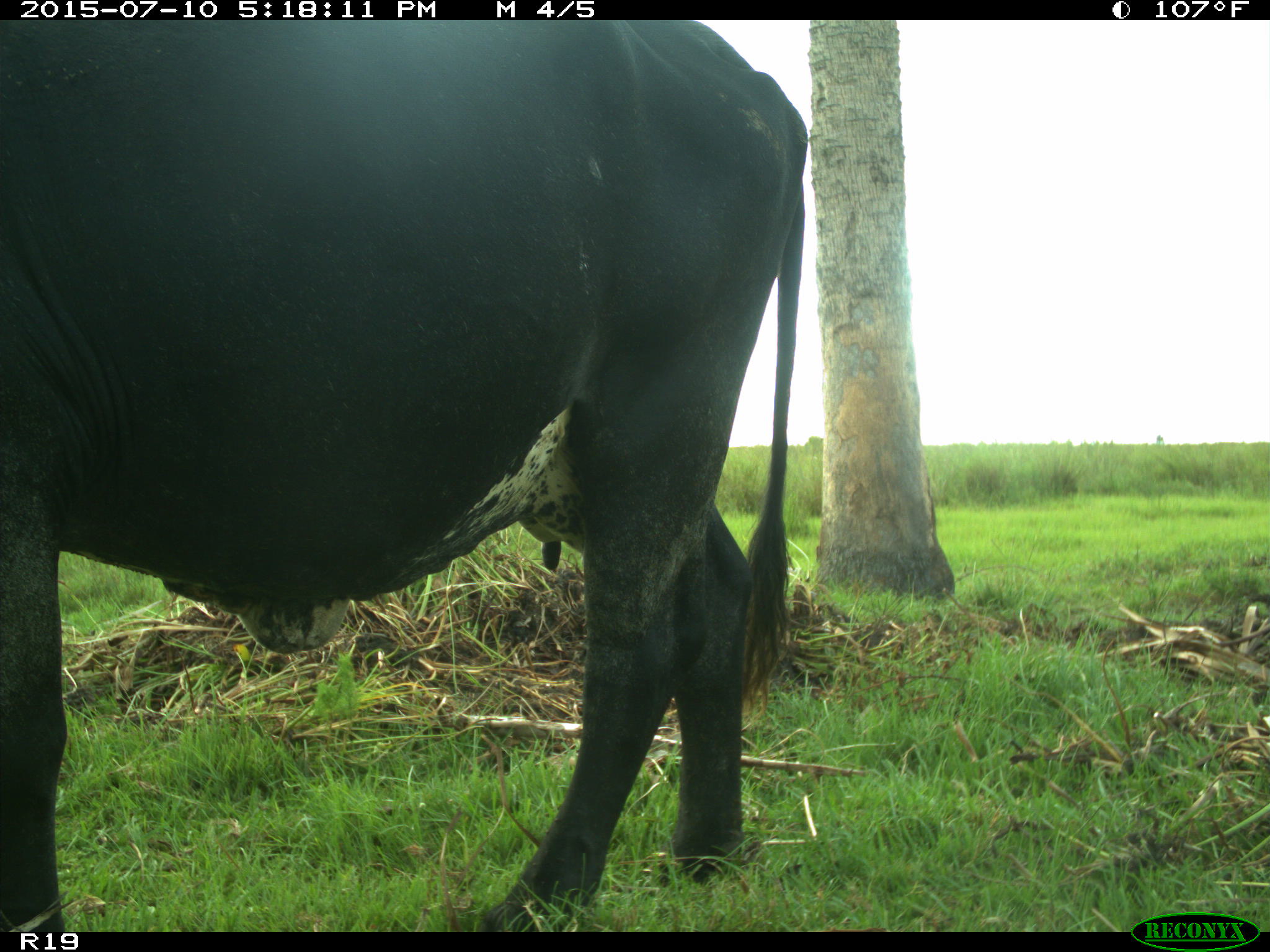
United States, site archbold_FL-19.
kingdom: Animalia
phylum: Chordata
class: Mammalia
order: Artiodactyla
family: Bovidae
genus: Bos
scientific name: Bos taurus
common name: domestic cow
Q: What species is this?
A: Bos taurus (domestic cow).